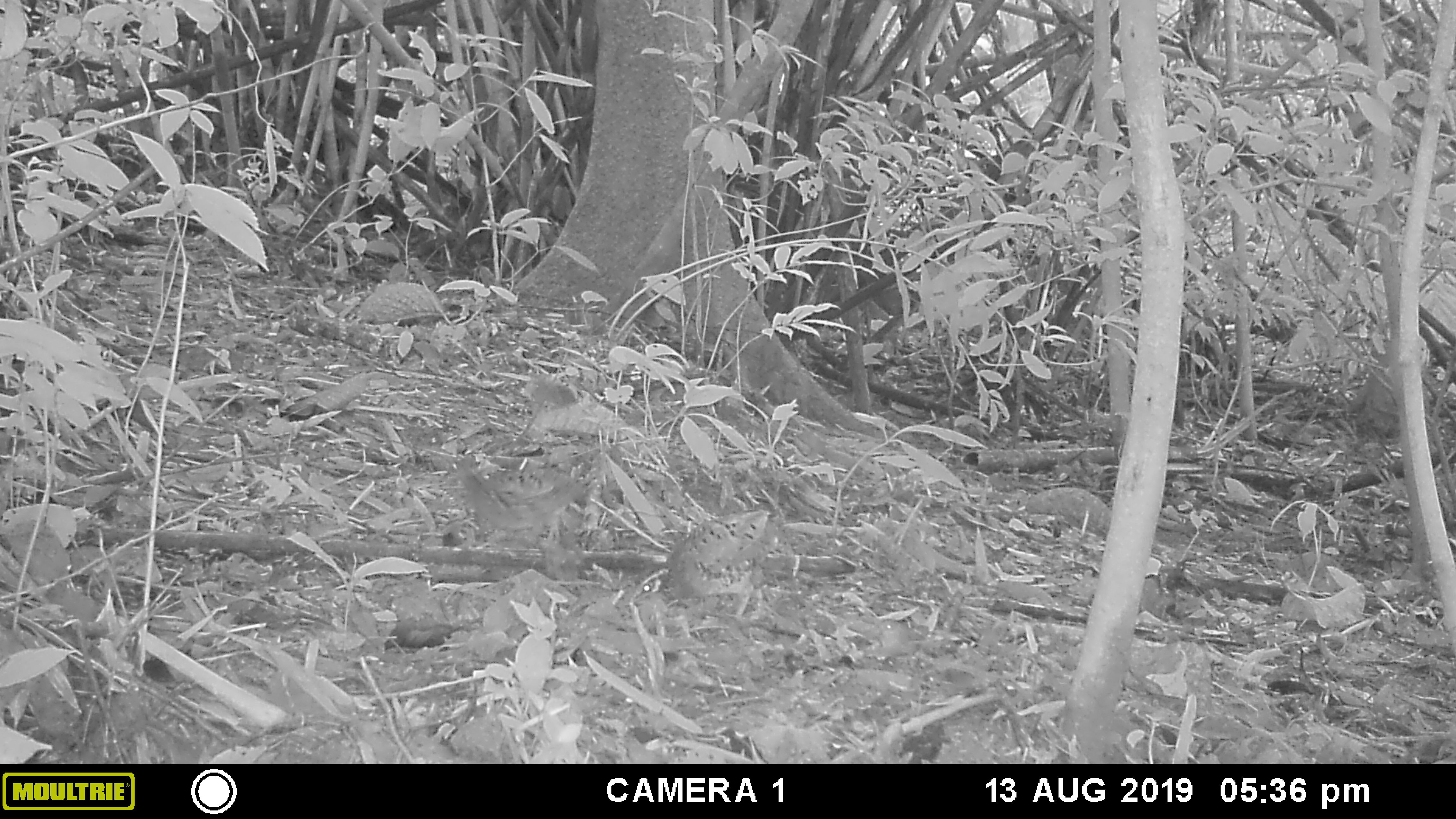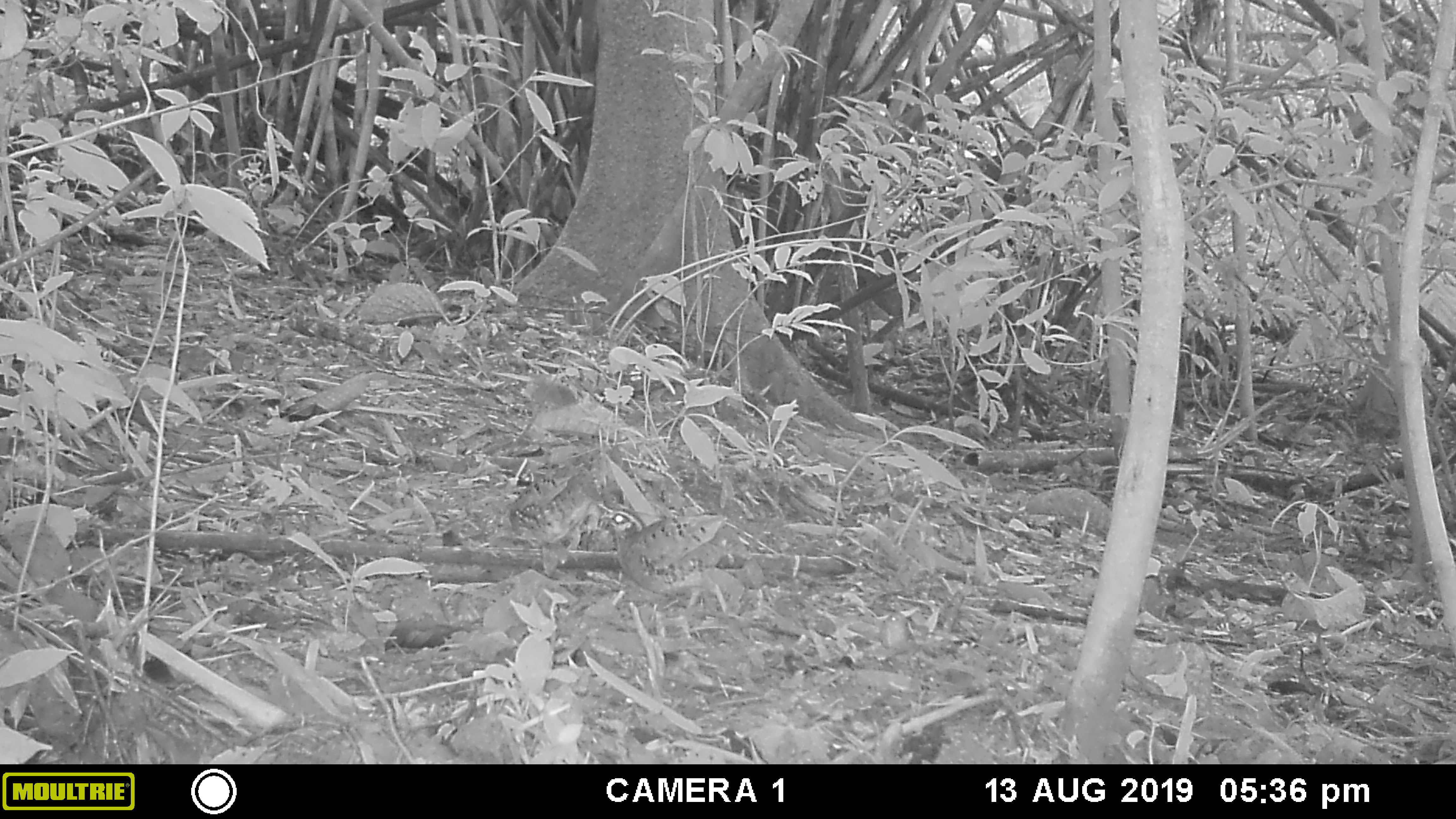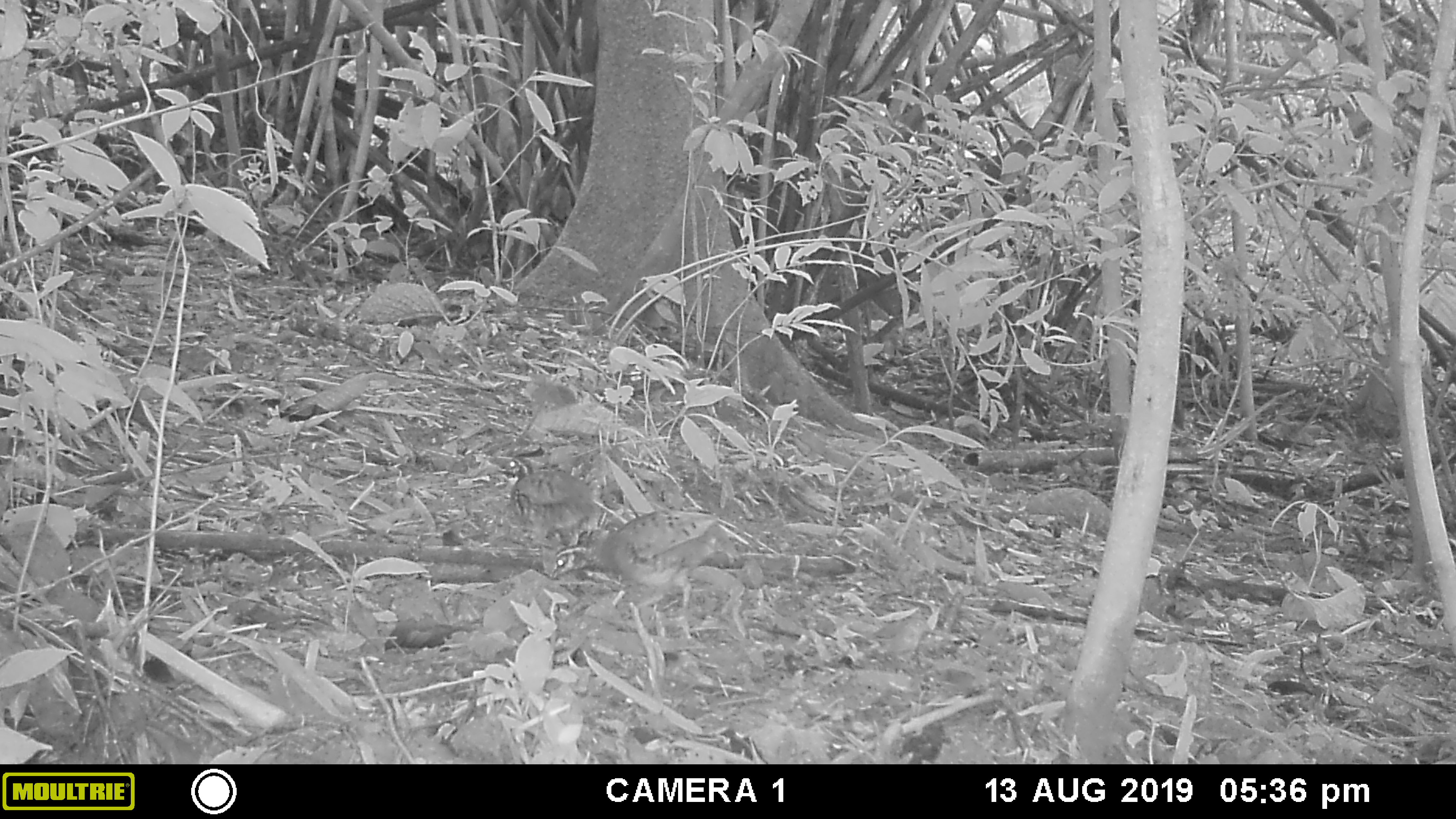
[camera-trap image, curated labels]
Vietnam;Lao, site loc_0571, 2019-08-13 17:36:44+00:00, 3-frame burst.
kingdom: Animalia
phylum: Chordata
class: Aves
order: Galliformes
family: Phasianidae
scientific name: Phasianidae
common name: partridge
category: unidentified partridge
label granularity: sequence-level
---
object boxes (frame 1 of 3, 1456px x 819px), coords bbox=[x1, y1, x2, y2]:
unidentified partridge: bbox=[628, 509, 779, 621]; bbox=[436, 453, 586, 544]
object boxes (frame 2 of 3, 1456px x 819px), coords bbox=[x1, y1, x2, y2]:
unidentified partridge: bbox=[598, 506, 744, 613]; bbox=[507, 462, 601, 575]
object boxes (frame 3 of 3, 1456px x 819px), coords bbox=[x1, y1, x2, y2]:
unidentified partridge: bbox=[547, 508, 740, 611]; bbox=[495, 454, 604, 548]